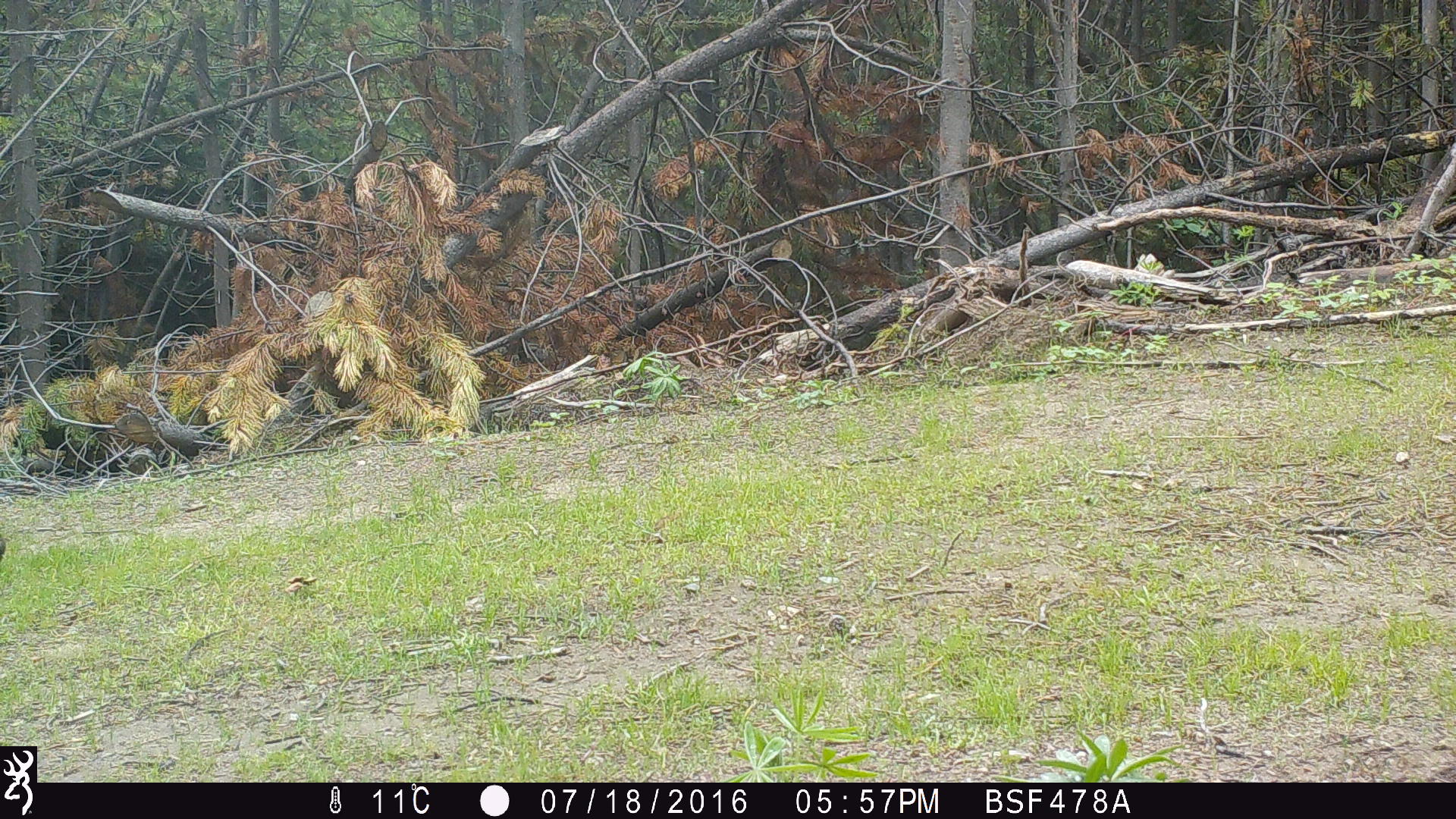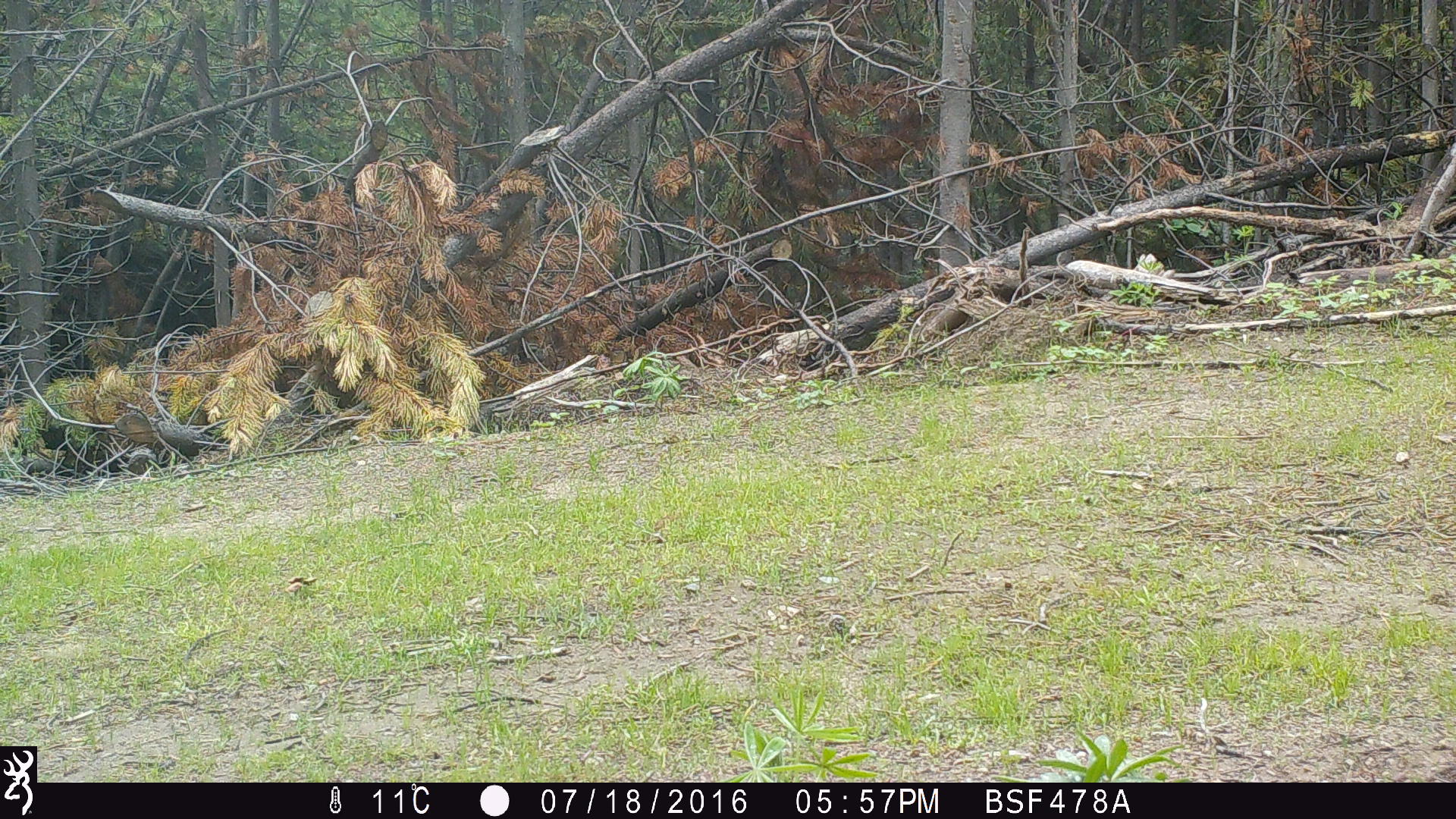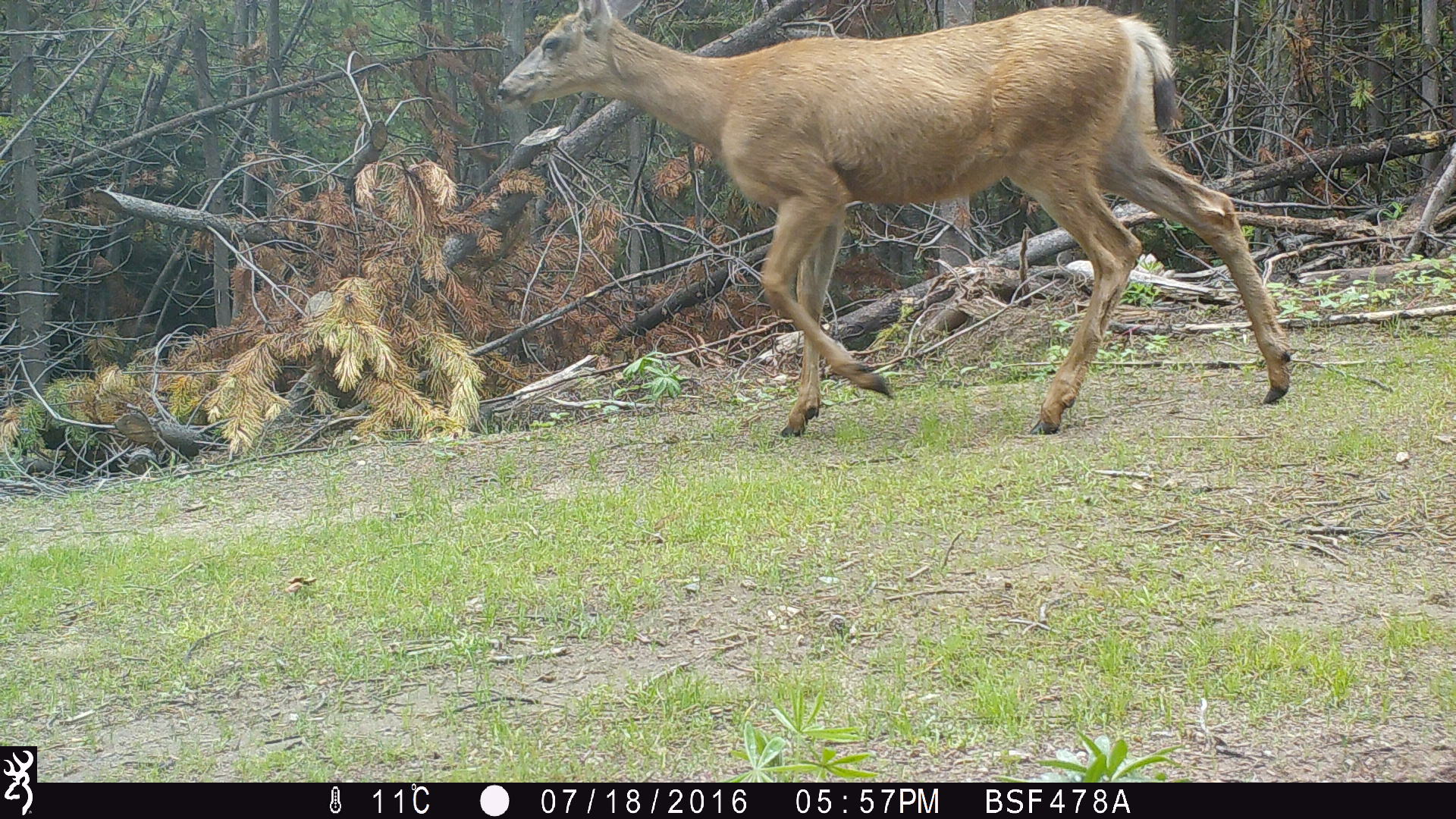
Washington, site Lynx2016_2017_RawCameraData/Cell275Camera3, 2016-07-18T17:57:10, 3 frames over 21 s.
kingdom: Animalia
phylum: Chordata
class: Mammalia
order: Artiodactyla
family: Cervidae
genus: Odocoileus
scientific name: Odocoileus hemionus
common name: mule deer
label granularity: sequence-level